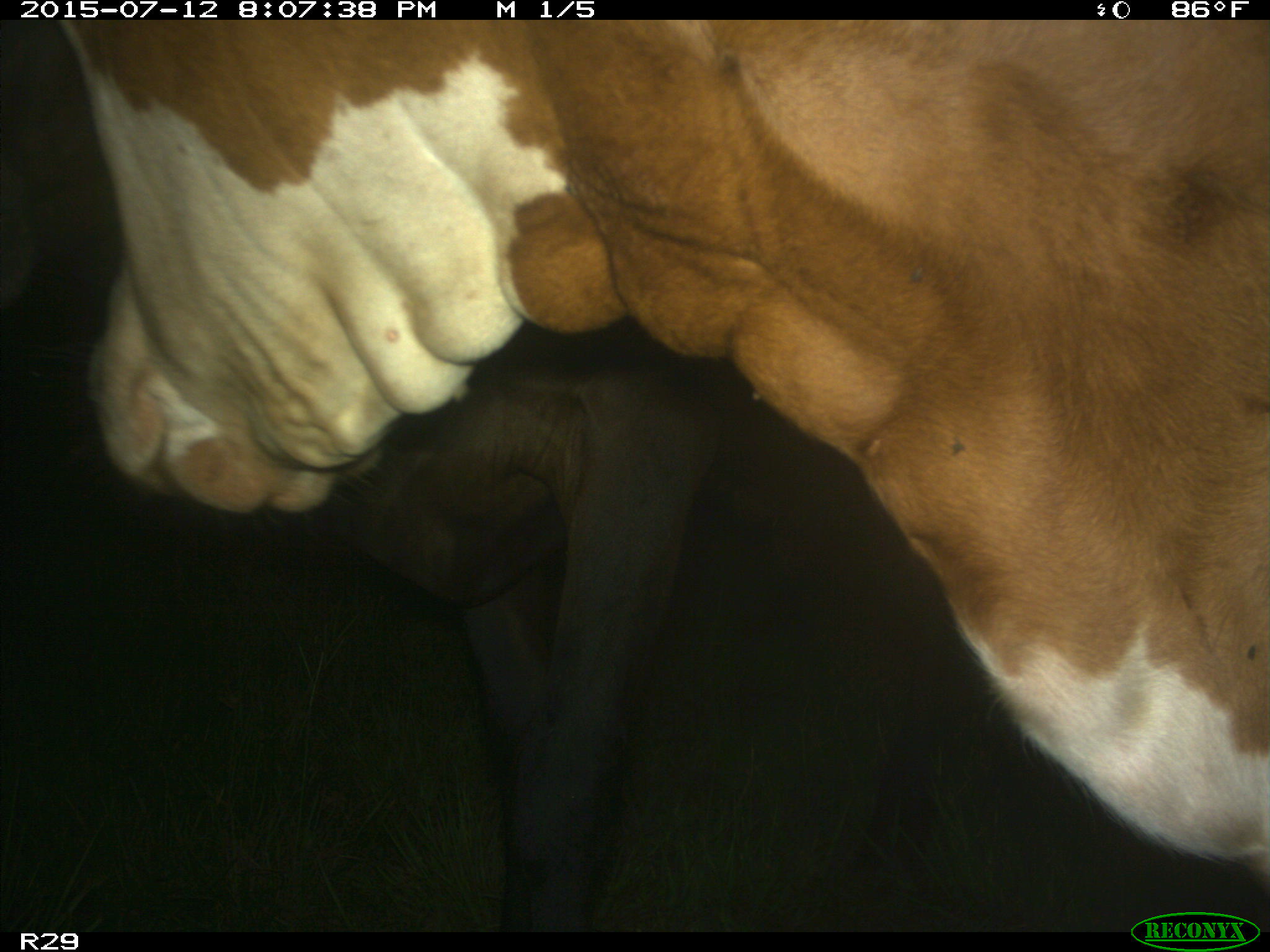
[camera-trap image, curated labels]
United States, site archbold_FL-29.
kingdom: Animalia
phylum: Chordata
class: Mammalia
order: Artiodactyla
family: Bovidae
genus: Bos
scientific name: Bos taurus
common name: domestic cow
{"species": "Bos taurus (domestic cow)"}